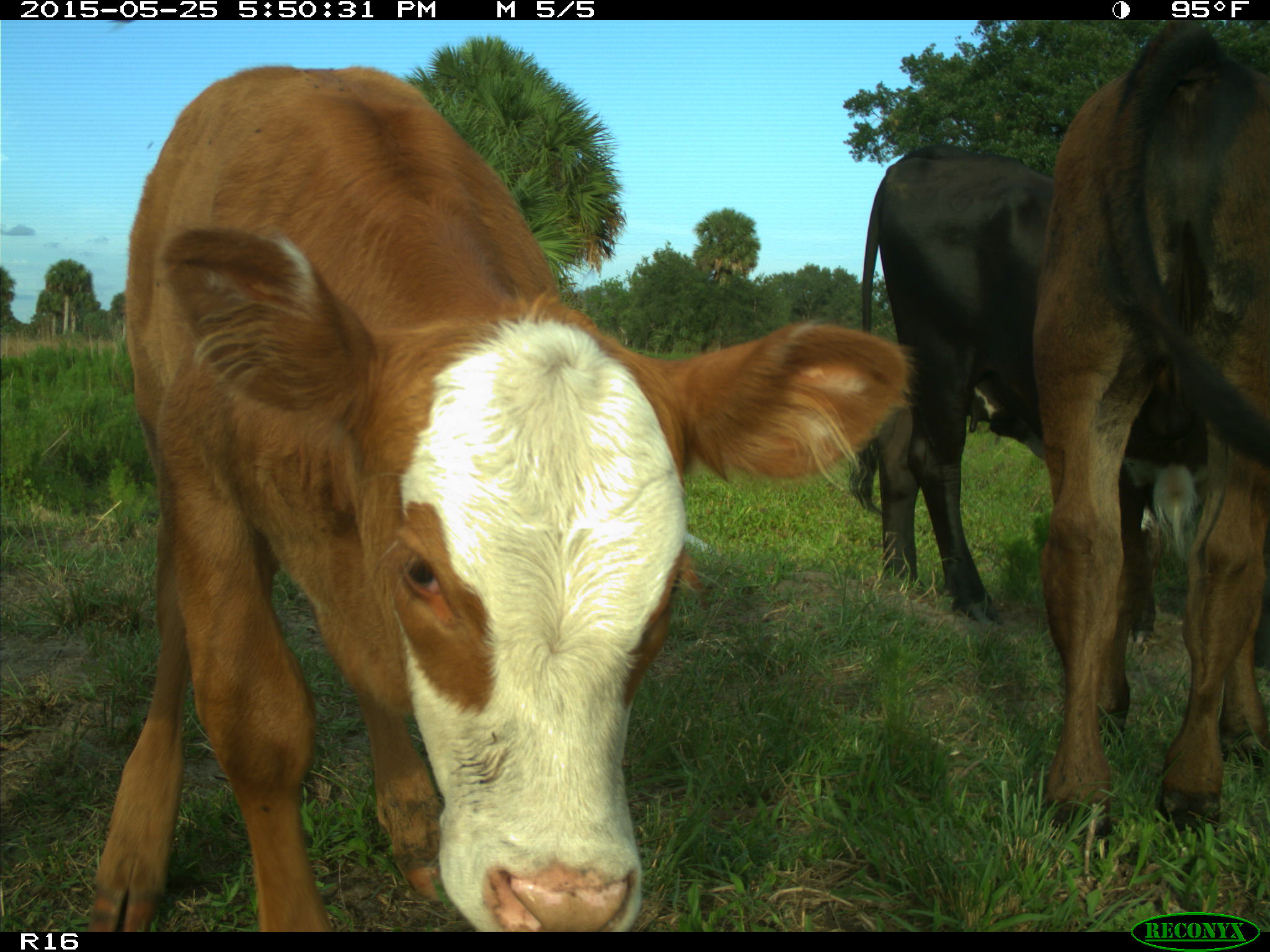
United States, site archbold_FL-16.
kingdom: Animalia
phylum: Chordata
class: Mammalia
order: Artiodactyla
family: Bovidae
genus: Bos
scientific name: Bos taurus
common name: domestic cow